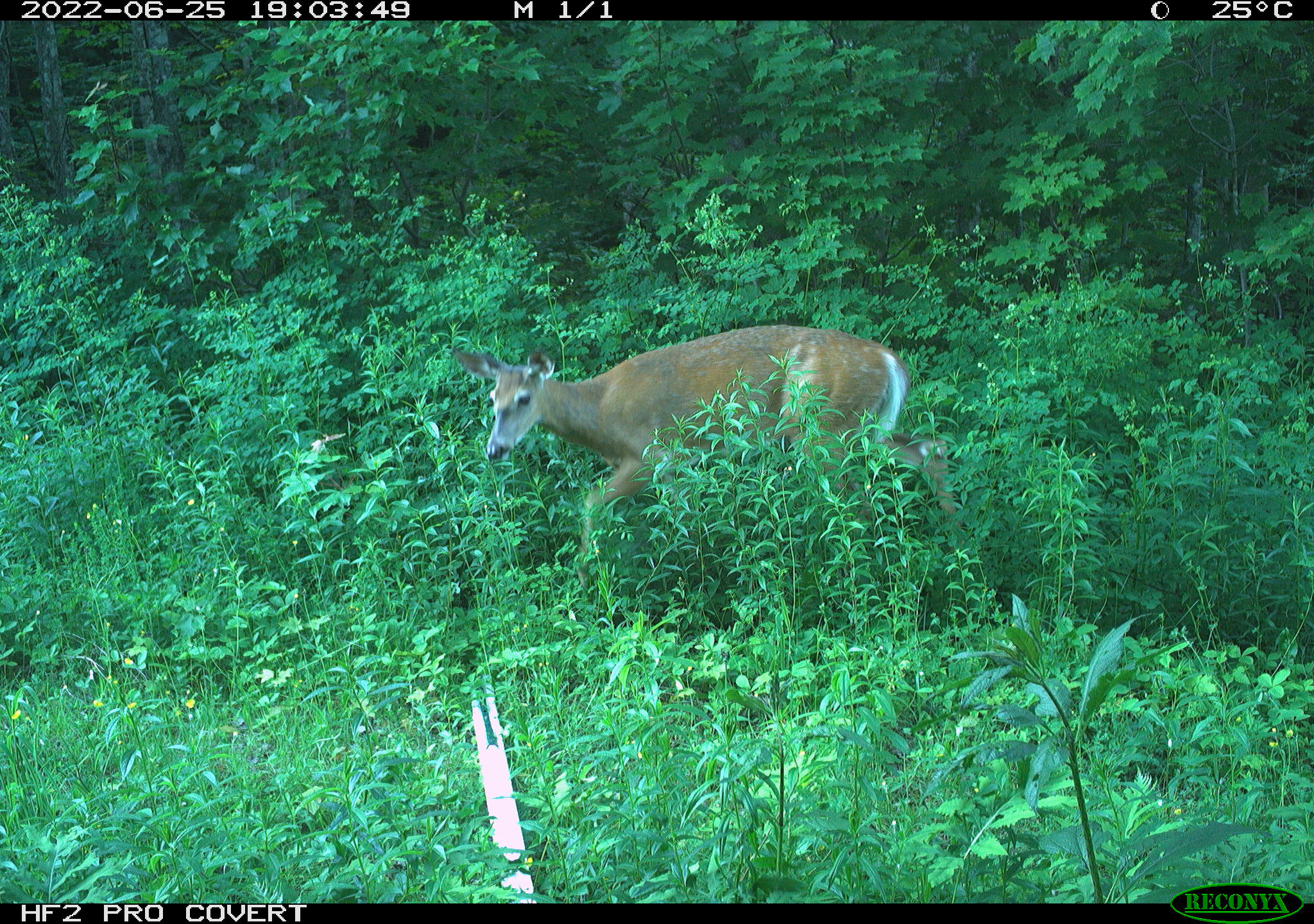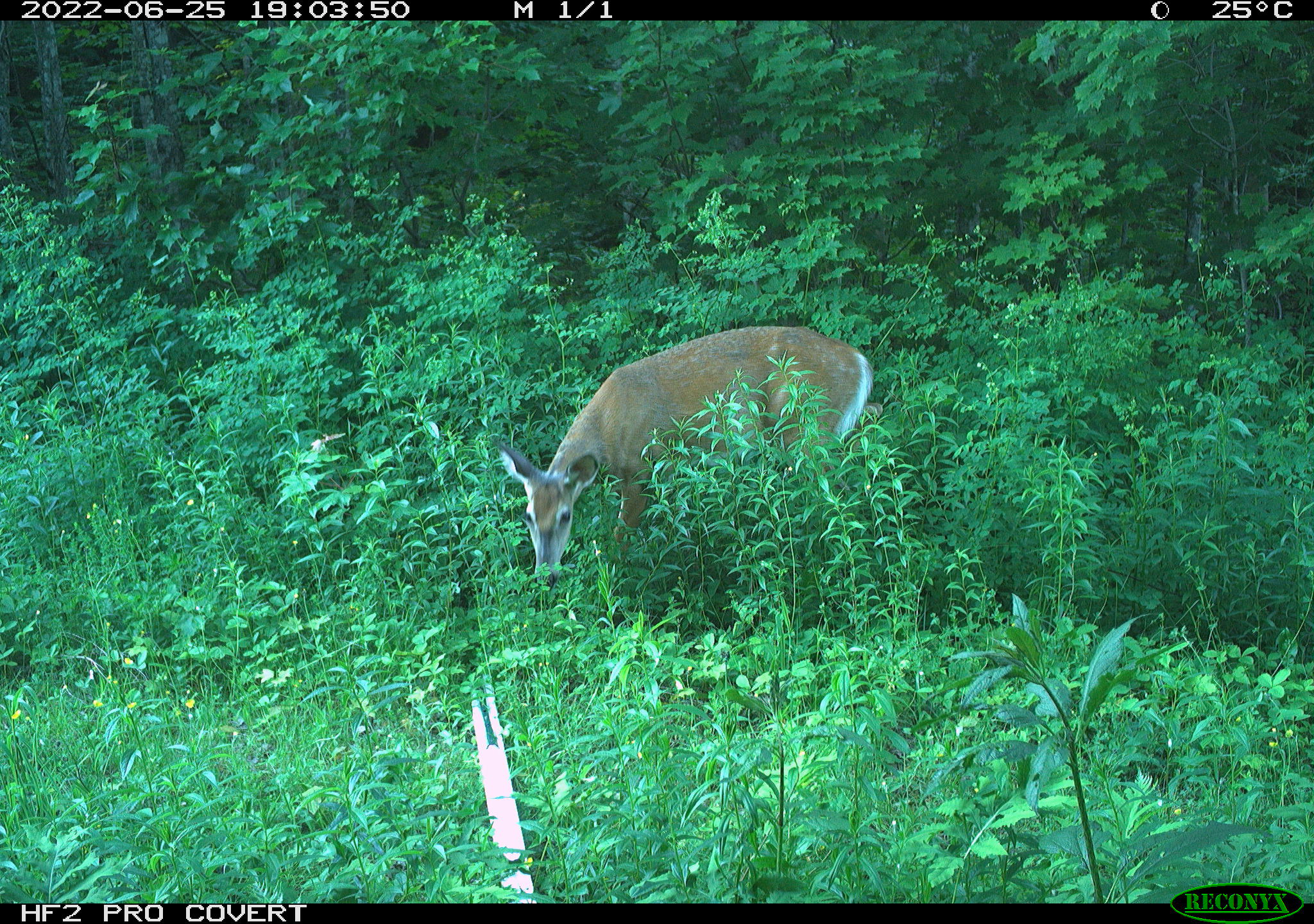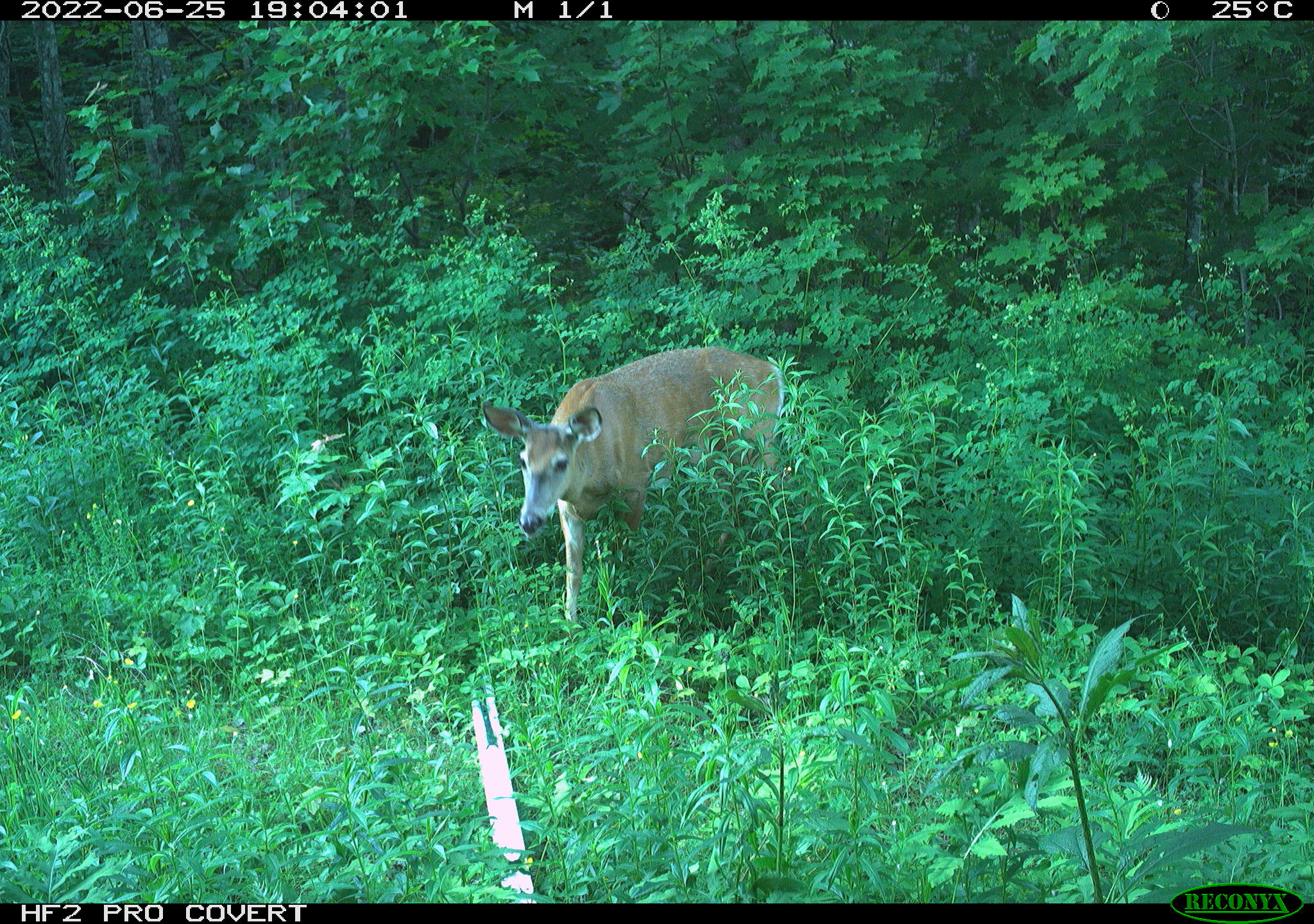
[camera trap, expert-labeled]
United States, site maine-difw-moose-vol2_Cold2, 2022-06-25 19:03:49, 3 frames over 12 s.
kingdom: Animalia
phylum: Chordata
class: Mammalia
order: Artiodactyla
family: Cervidae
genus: Odocoileus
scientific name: Odocoileus virginianus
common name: white-tailed deer